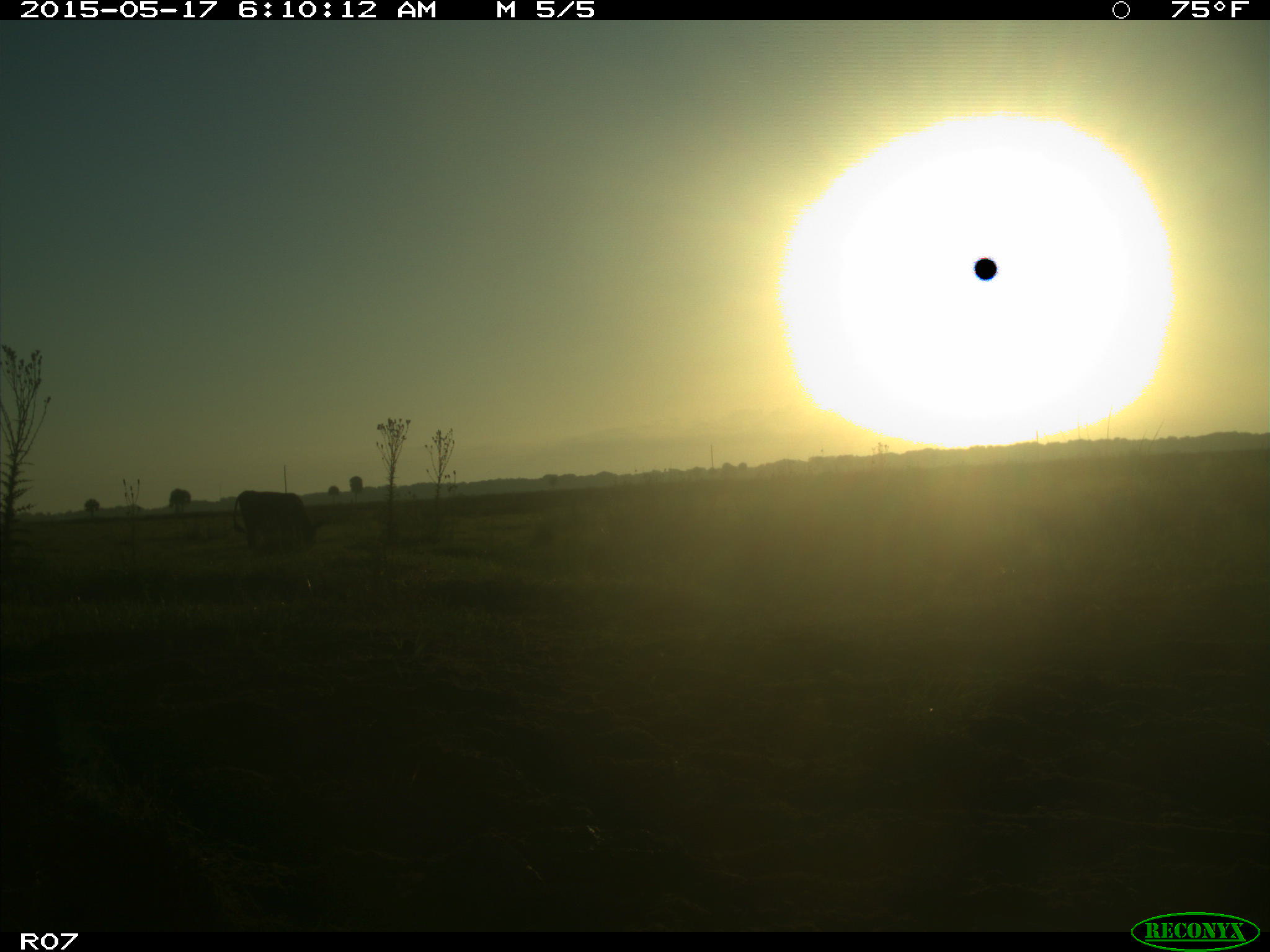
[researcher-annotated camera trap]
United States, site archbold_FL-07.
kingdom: Animalia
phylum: Chordata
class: Mammalia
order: Artiodactyla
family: Bovidae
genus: Bos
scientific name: Bos taurus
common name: domestic cow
Bos taurus (domestic cow).